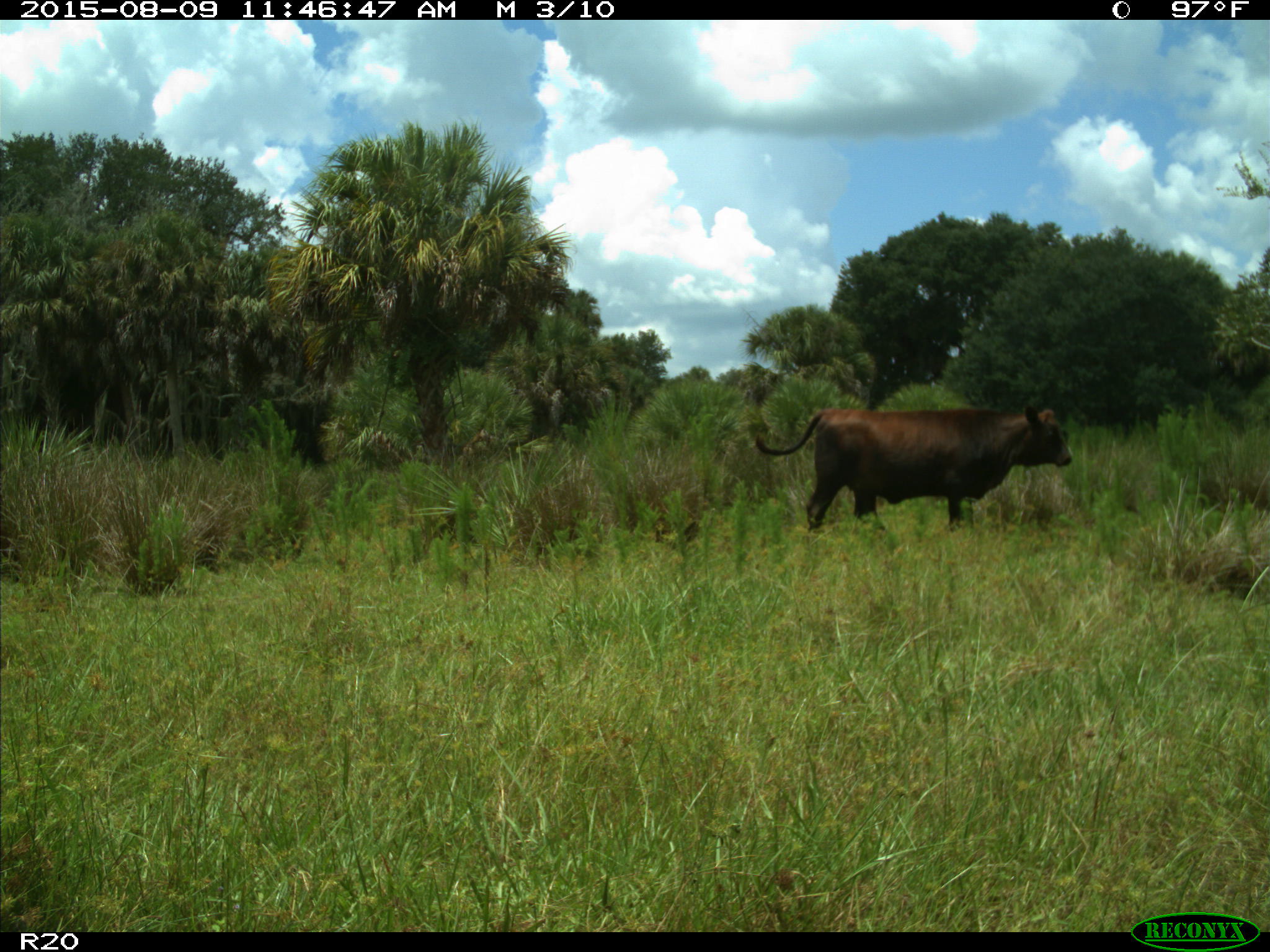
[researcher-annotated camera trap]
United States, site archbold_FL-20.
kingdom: Animalia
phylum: Chordata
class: Mammalia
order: Artiodactyla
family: Bovidae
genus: Bos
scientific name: Bos taurus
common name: domestic cow